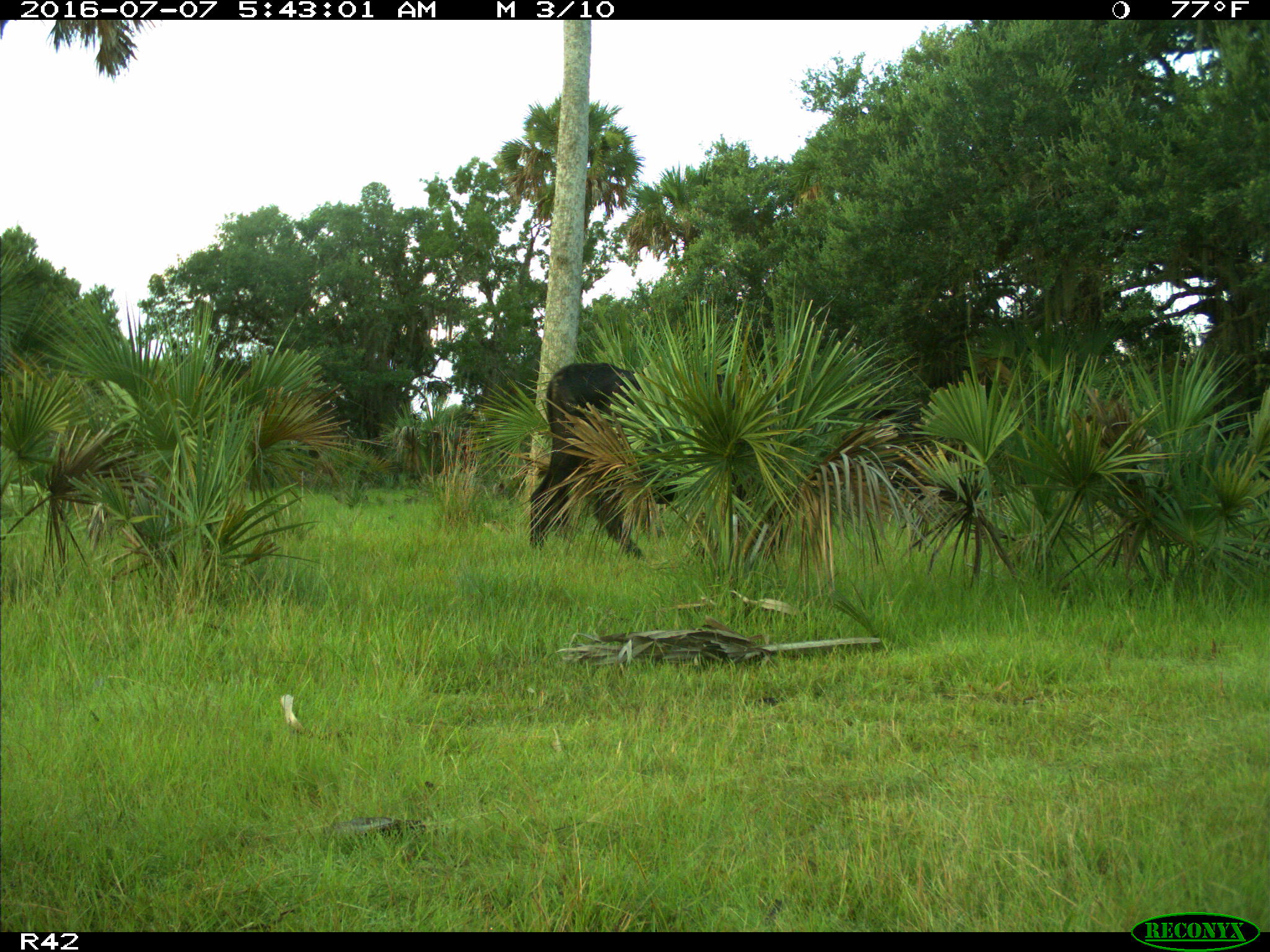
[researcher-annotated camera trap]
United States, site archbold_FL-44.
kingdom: Animalia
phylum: Chordata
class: Mammalia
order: Artiodactyla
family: Bovidae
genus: Bos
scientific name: Bos taurus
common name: domestic cow